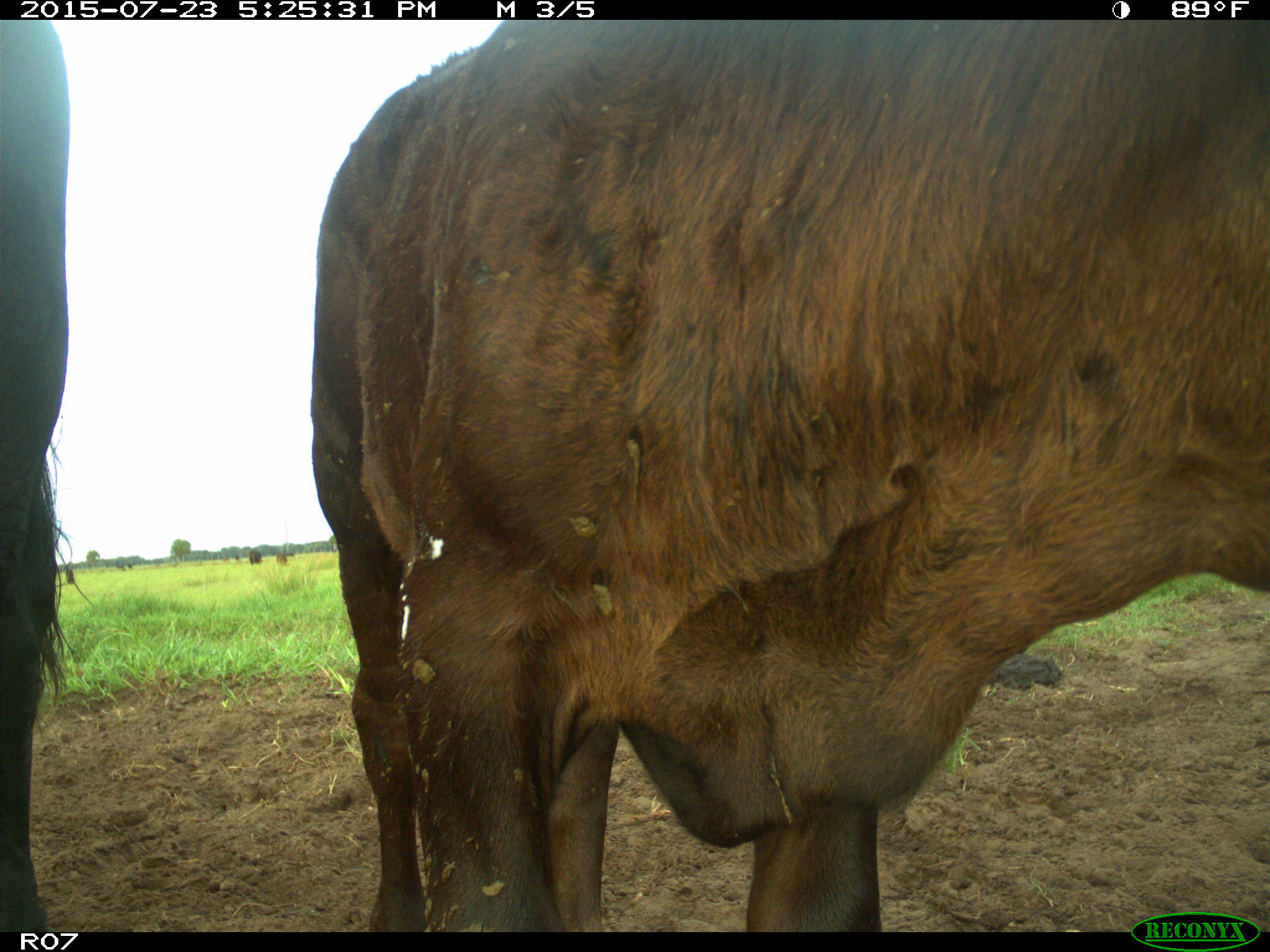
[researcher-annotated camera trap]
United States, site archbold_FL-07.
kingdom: Animalia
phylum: Chordata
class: Mammalia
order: Artiodactyla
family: Bovidae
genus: Bos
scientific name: Bos taurus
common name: domestic cow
Bos taurus (domestic cow).